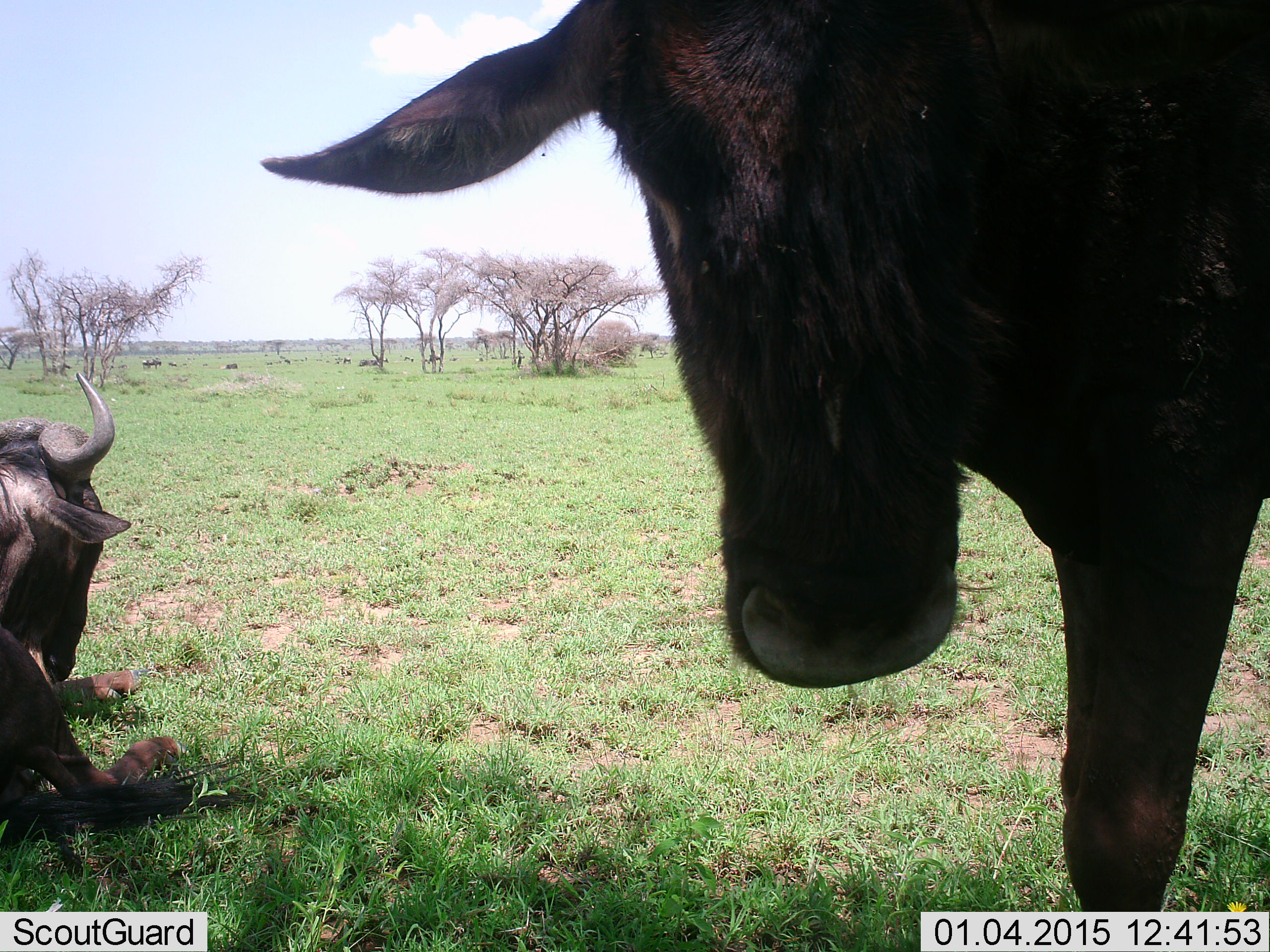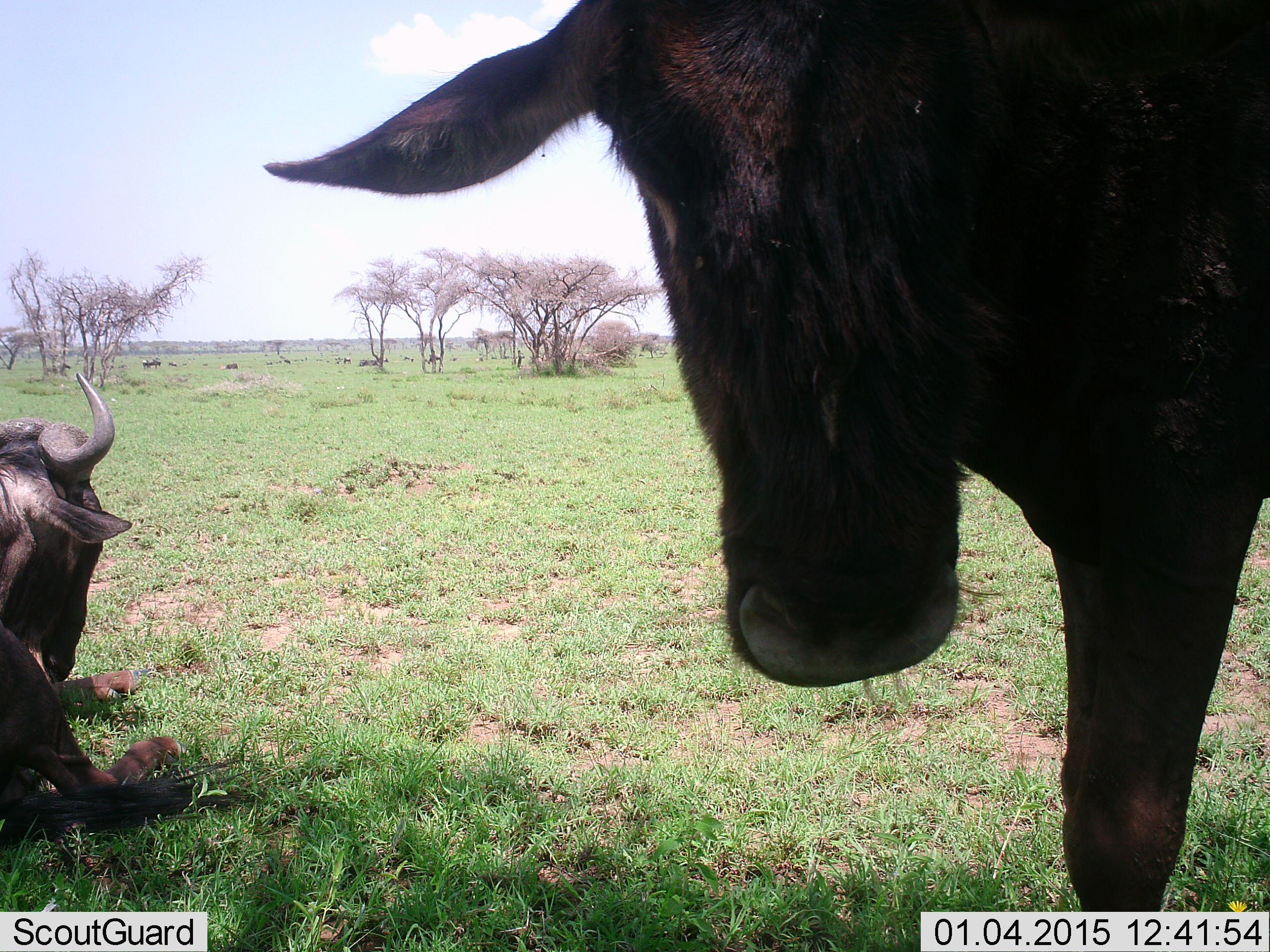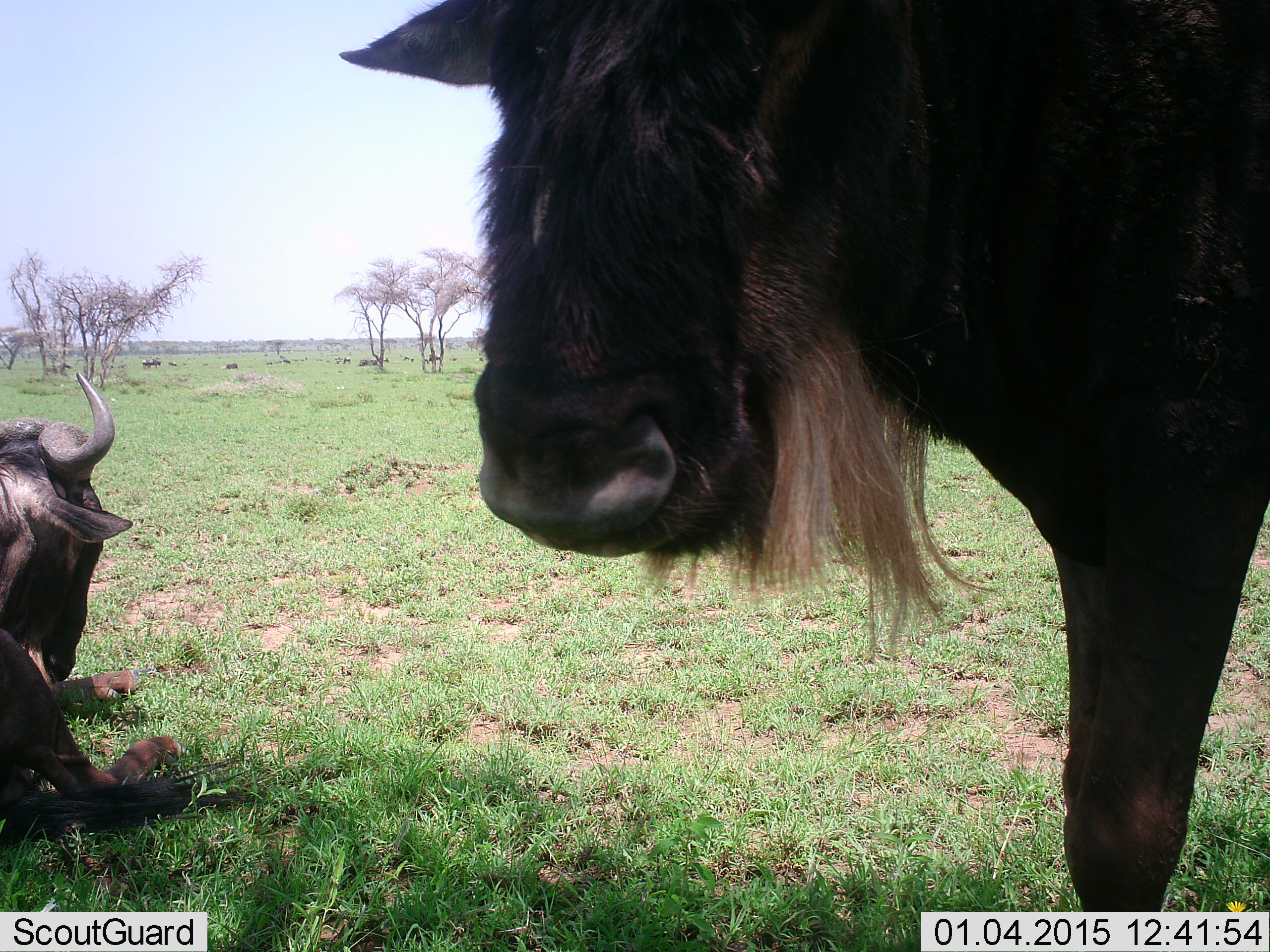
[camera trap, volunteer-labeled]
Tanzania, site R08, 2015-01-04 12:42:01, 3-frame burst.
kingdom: Animalia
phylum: Chordata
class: Mammalia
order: Artiodactyla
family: Bovidae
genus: Connochaetes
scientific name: Connochaetes taurinus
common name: blue wildebeest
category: wildebeest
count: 2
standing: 60%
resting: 80%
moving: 10%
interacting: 0%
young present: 0%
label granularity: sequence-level